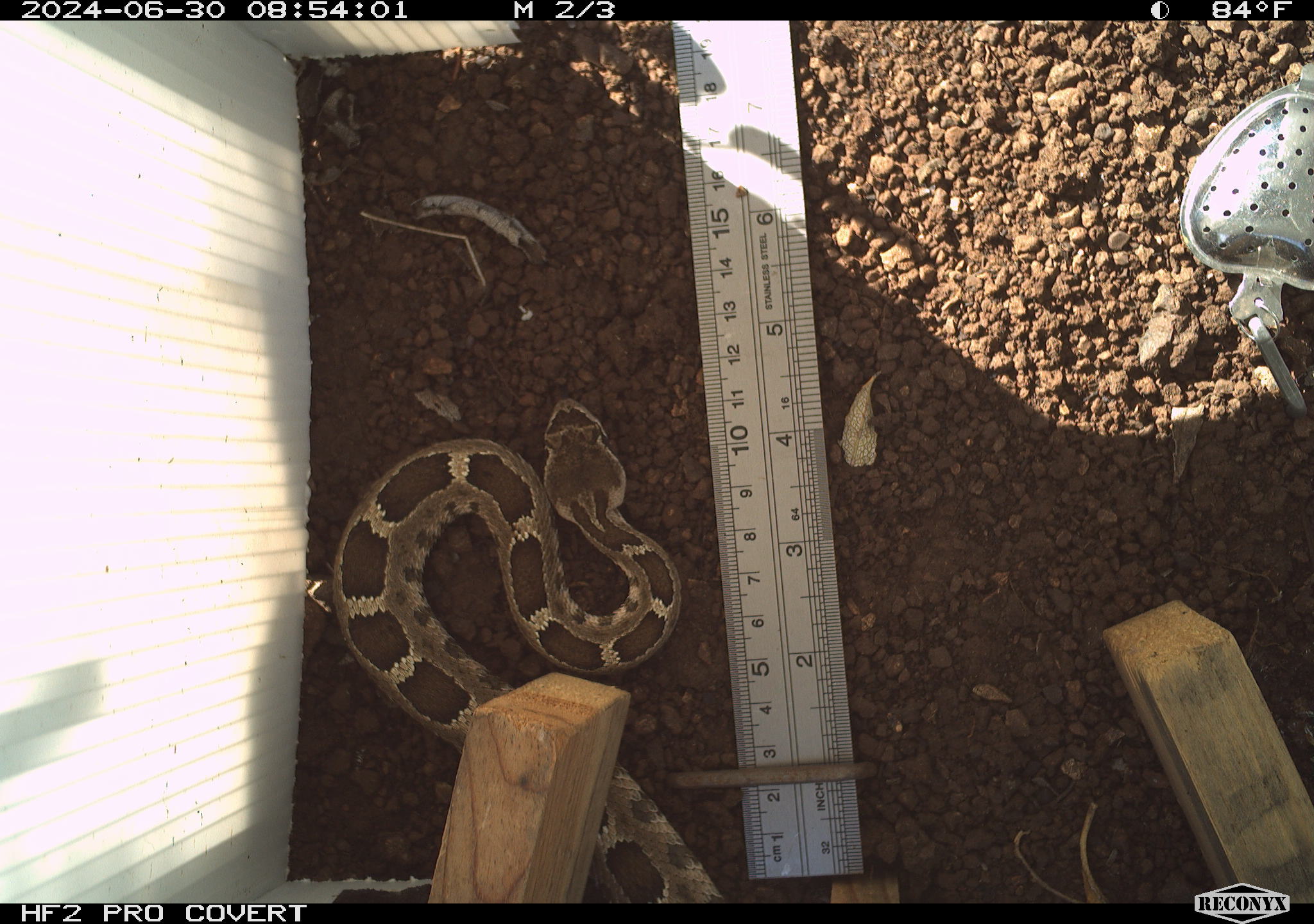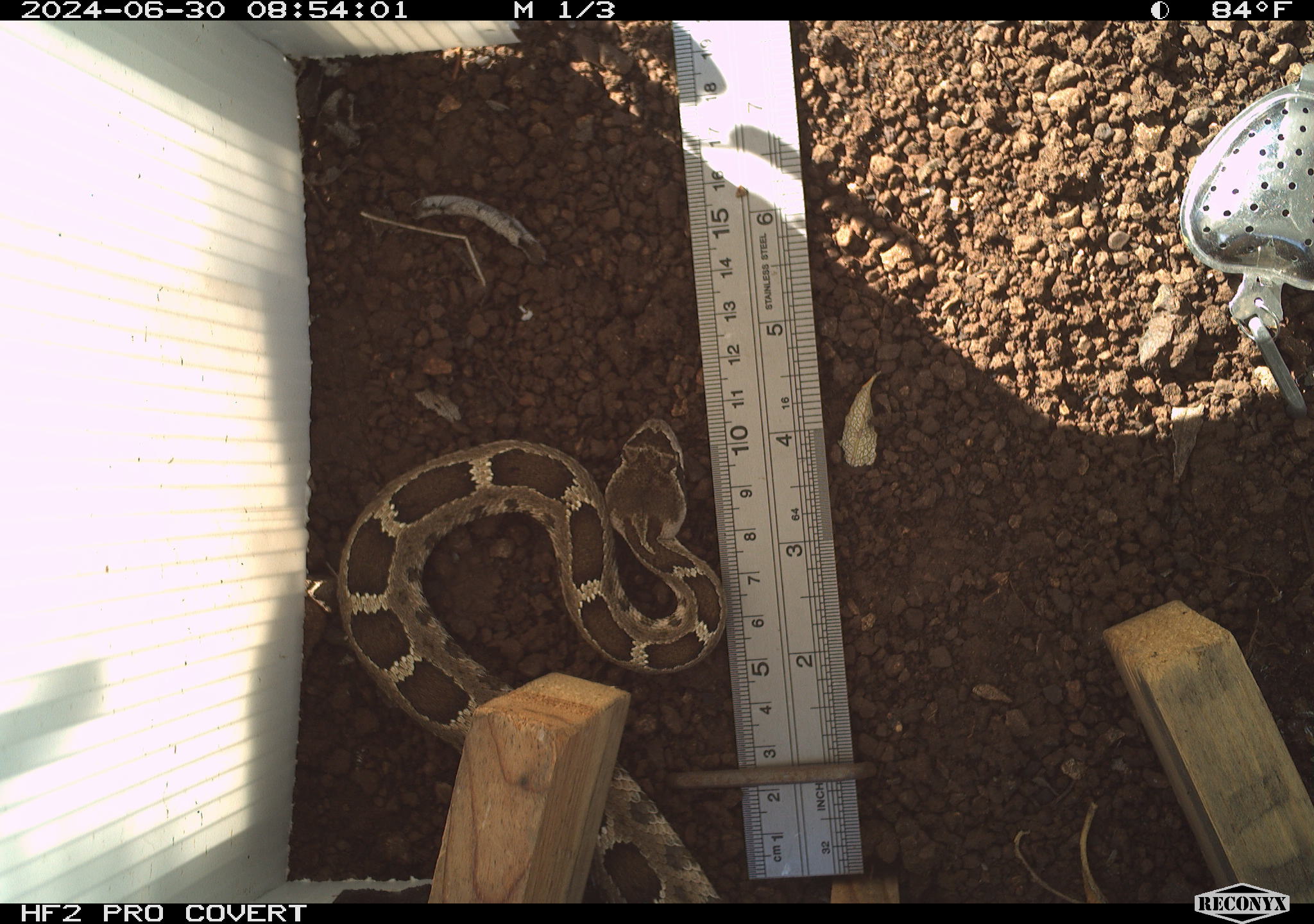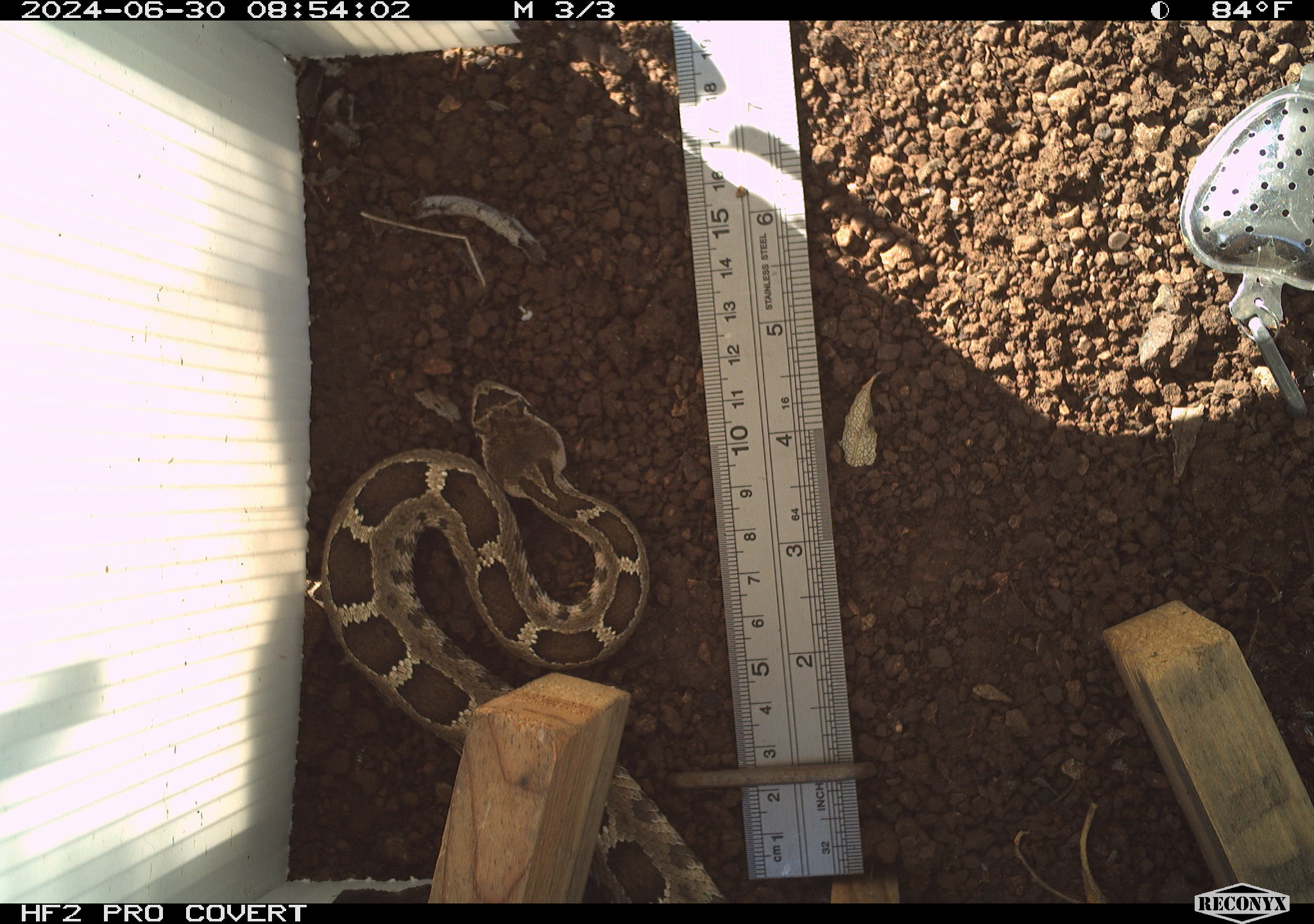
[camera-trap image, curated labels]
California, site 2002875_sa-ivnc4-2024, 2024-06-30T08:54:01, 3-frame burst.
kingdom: Animalia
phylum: Chordata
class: Reptilia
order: Squamata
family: Viperidae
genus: Crotalus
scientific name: Crotalus oreganus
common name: western rattlesnake